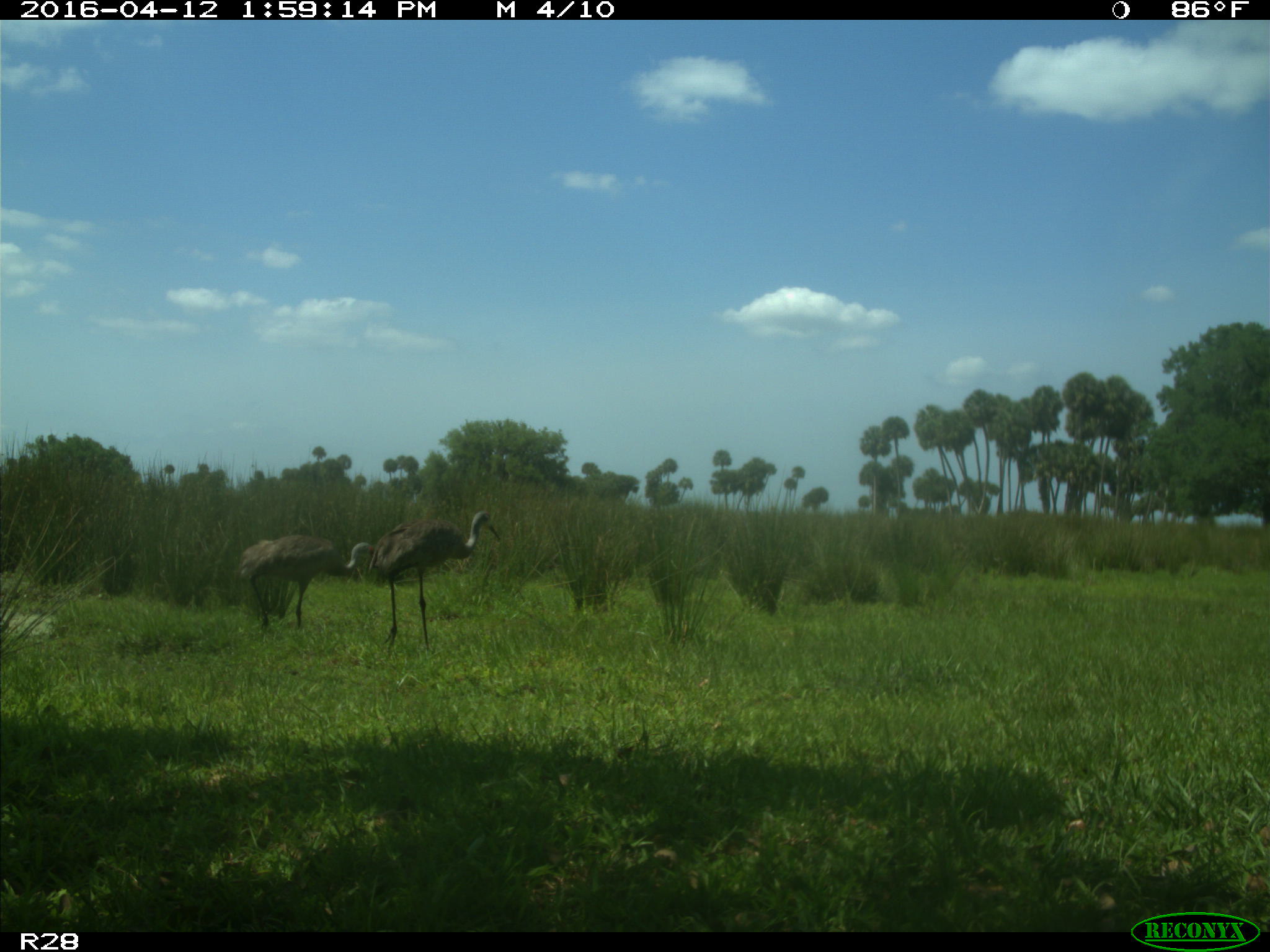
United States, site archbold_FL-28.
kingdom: Animalia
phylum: Chordata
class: Aves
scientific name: Aves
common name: birds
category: unidentified bird